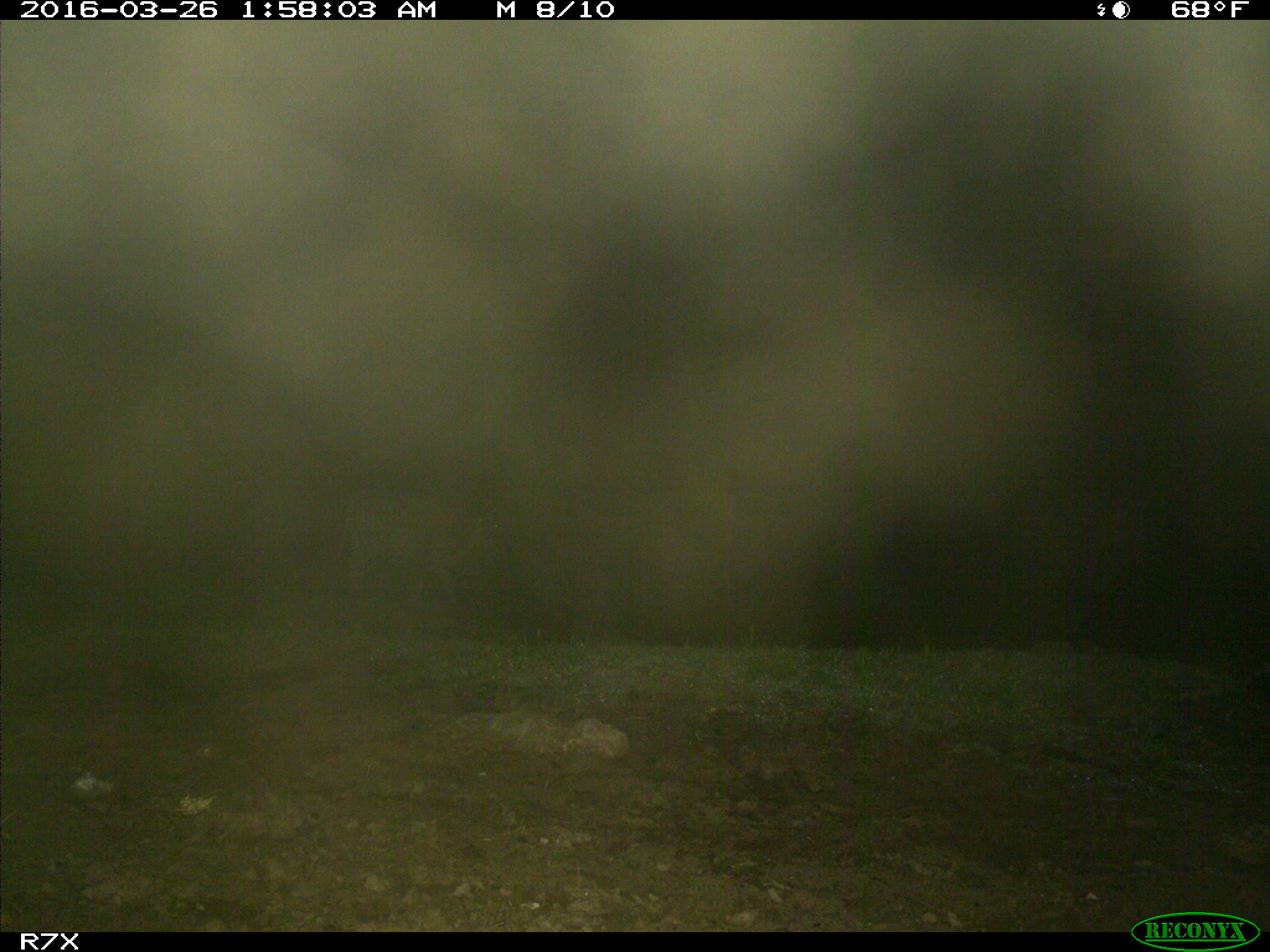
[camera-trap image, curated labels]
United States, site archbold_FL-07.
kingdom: Animalia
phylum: Chordata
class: Mammalia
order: Artiodactyla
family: Bovidae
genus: Bos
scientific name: Bos taurus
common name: domestic cow